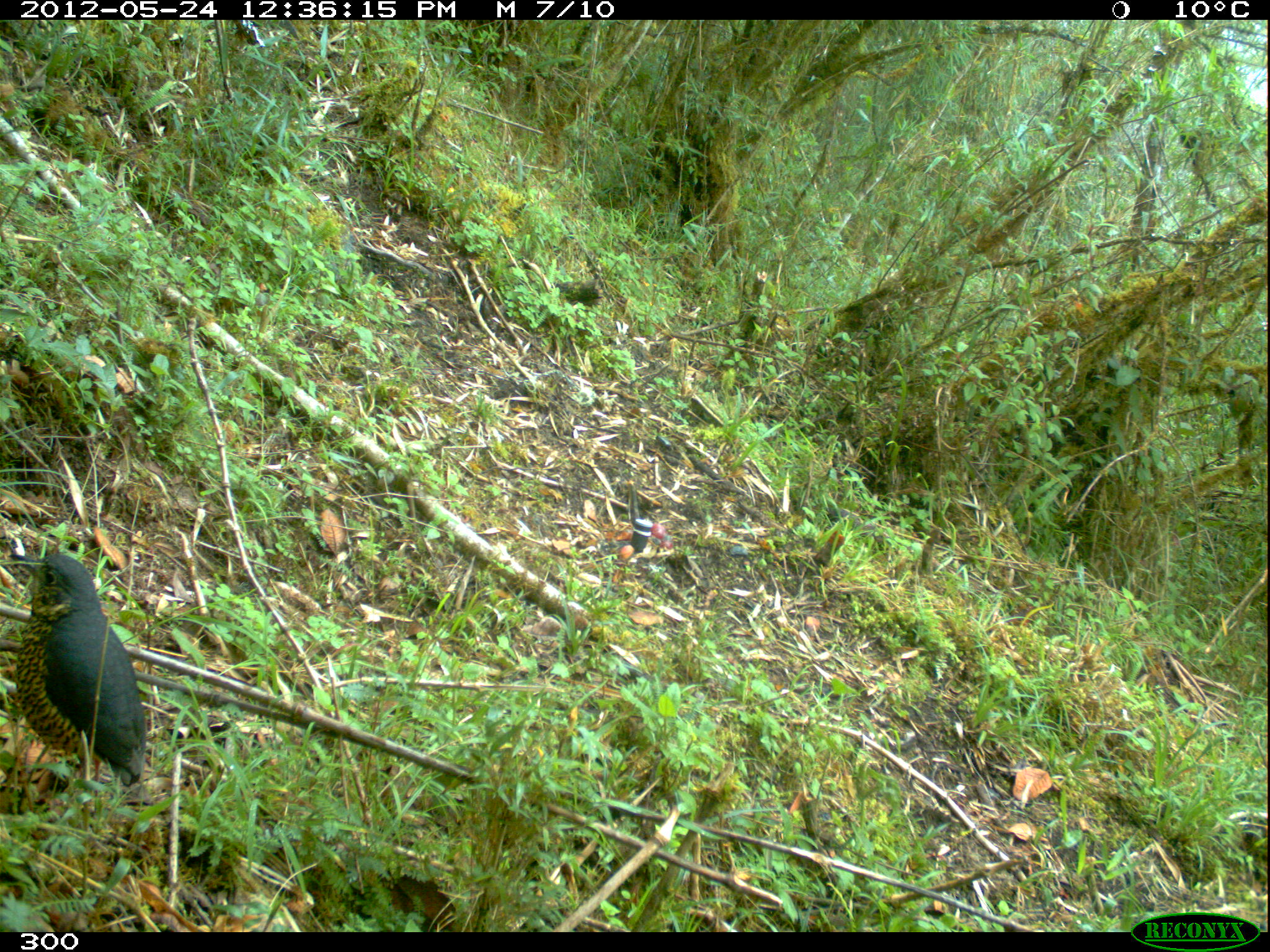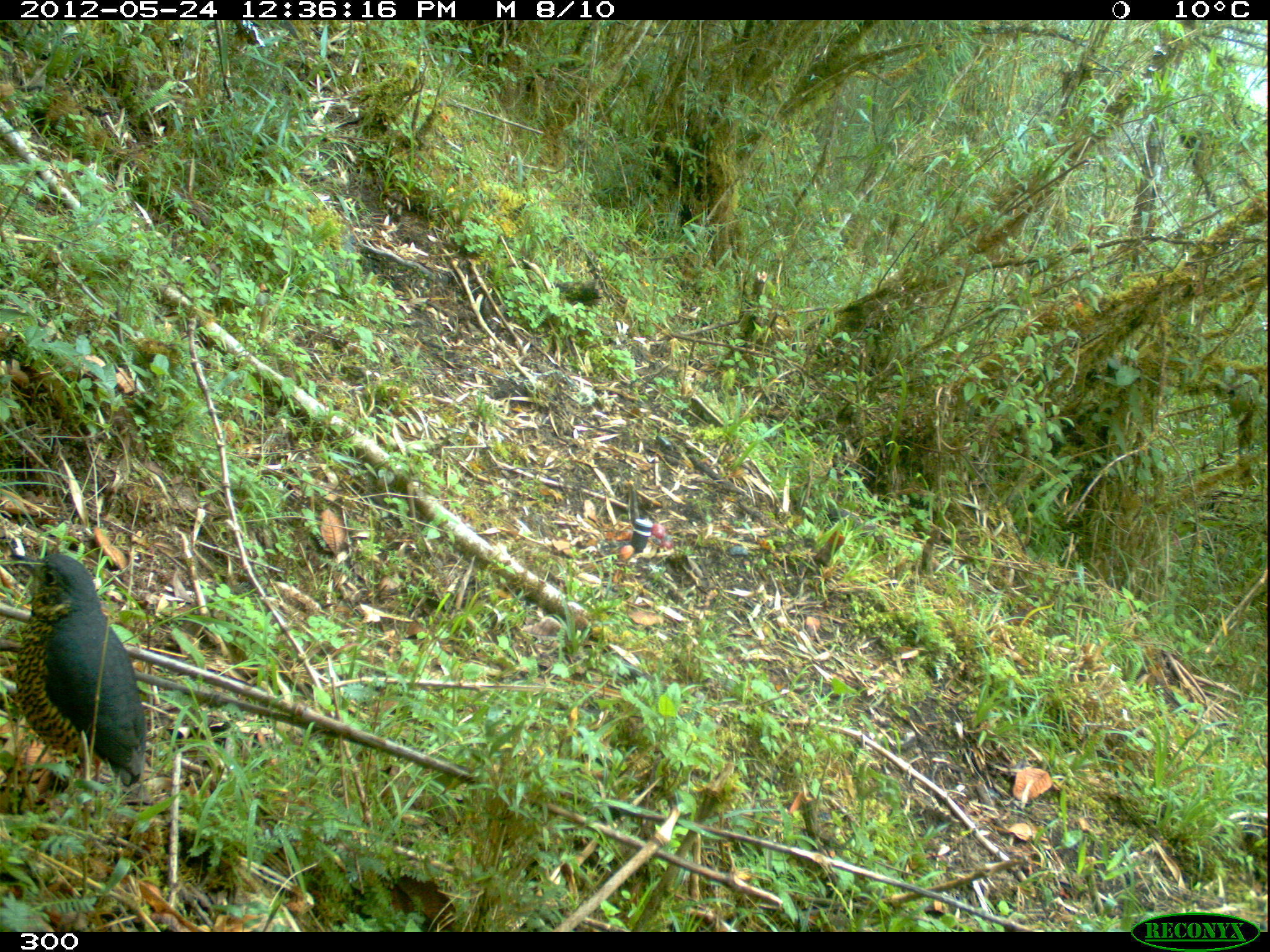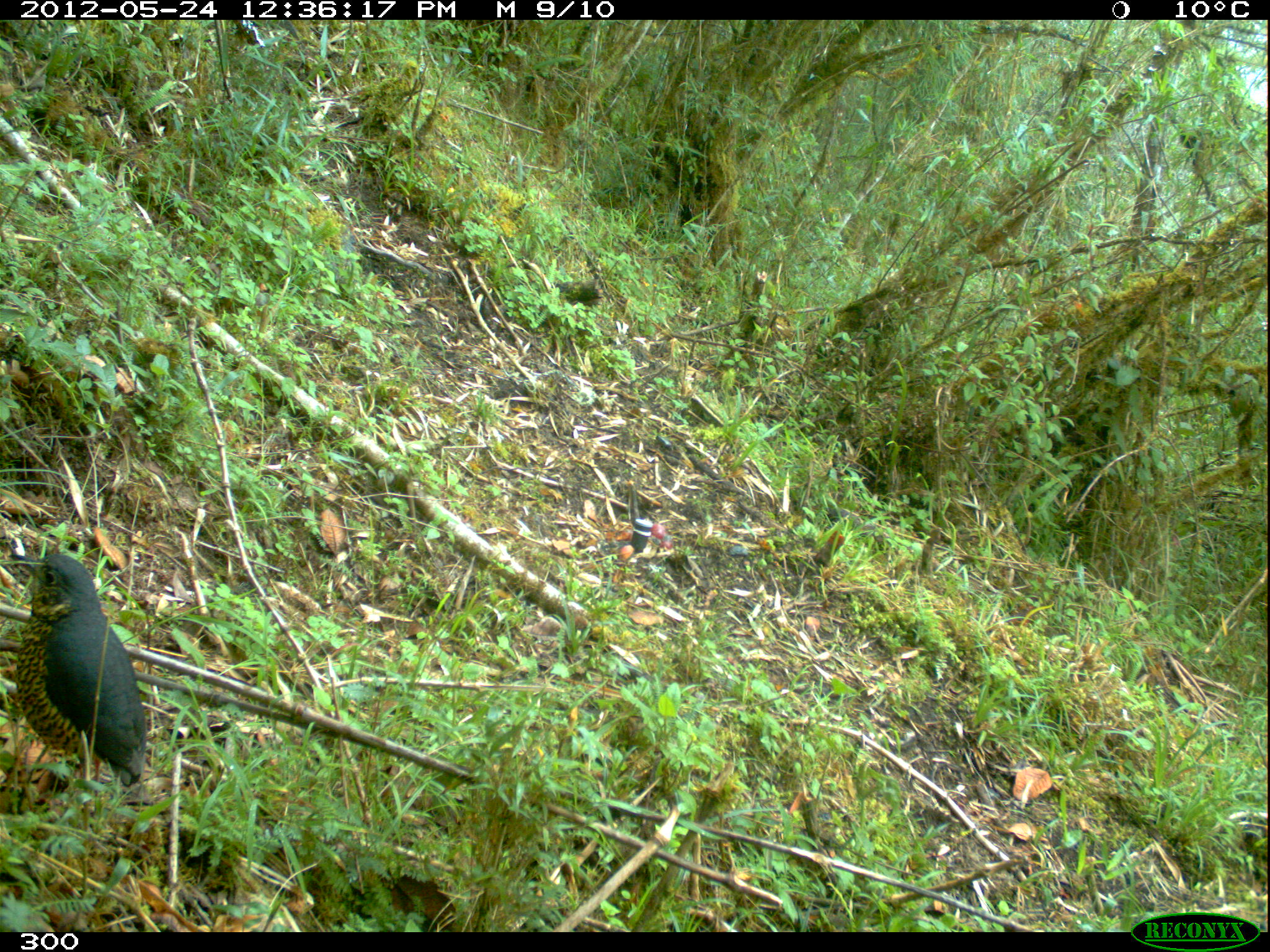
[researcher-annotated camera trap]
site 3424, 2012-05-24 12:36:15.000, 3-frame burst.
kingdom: Animalia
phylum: Chordata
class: Aves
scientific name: Aves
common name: bird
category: unknown bird